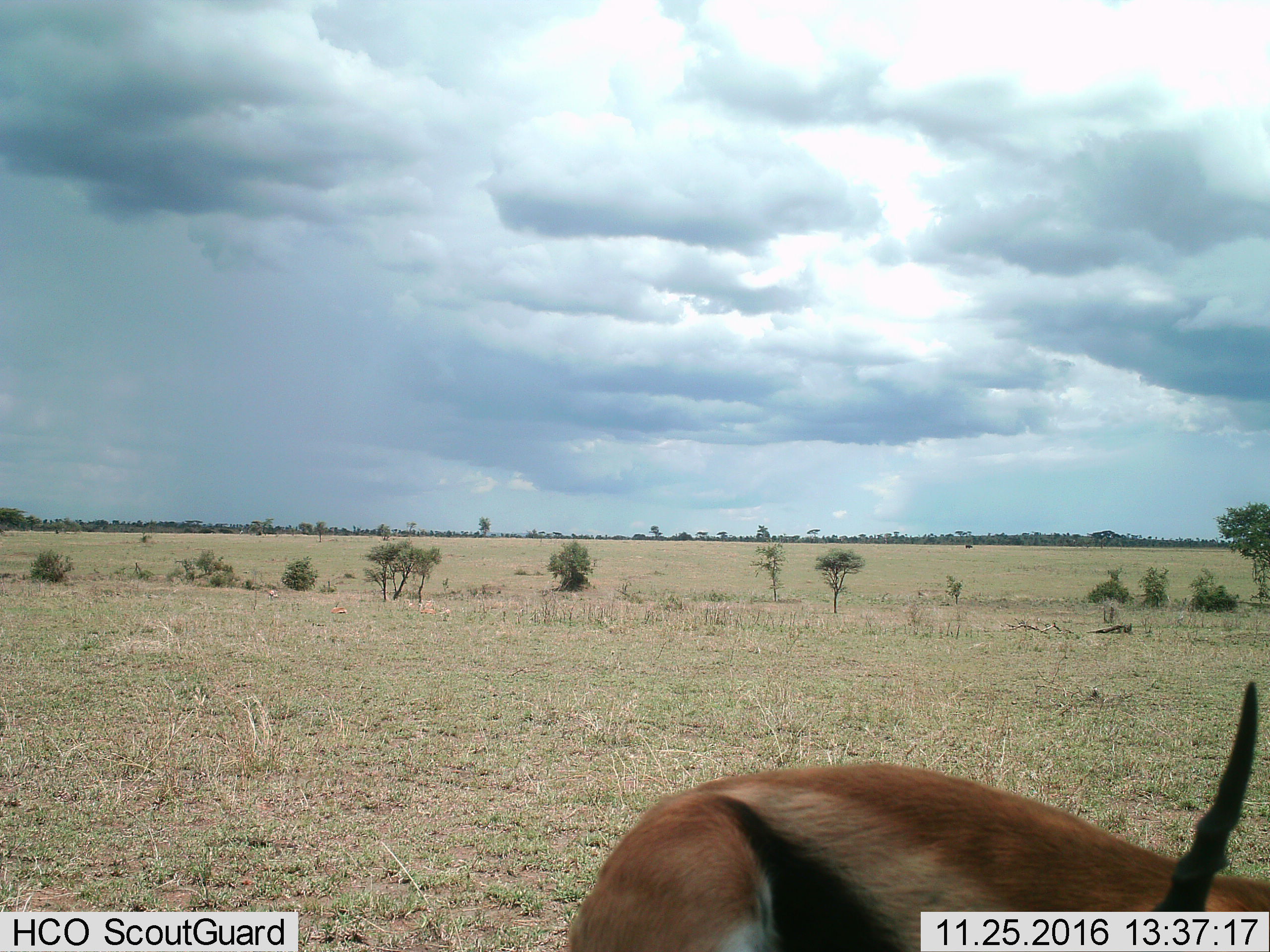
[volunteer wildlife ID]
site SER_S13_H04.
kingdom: Animalia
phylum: Chordata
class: Mammalia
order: Artiodactyla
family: Bovidae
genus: Eudorcas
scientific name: Eudorcas thomsonii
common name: thomson's gazelle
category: gazellethomsons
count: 4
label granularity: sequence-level